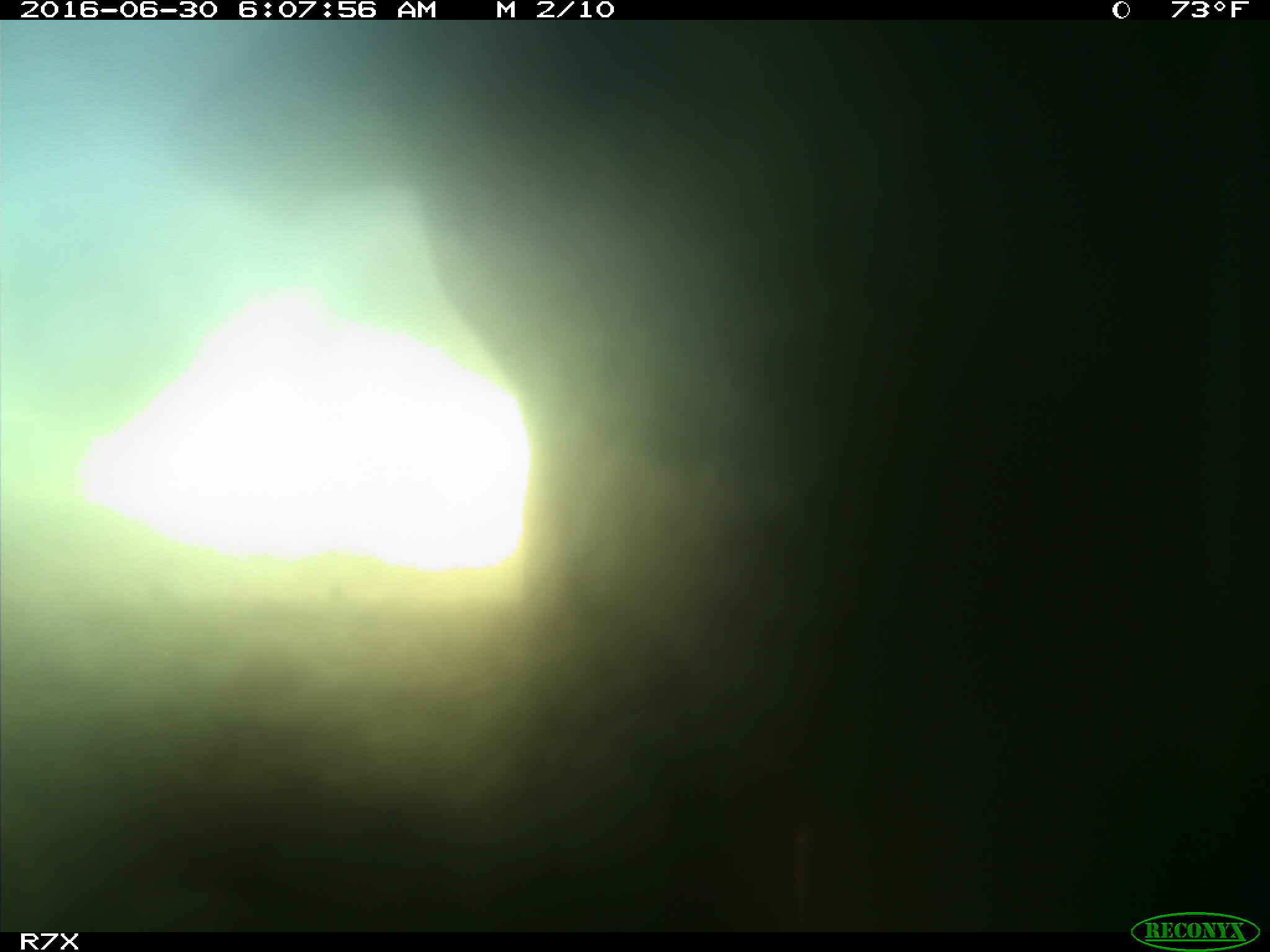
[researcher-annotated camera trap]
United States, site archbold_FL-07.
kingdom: Animalia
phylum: Chordata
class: Mammalia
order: Artiodactyla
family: Bovidae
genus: Bos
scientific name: Bos taurus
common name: domestic cow